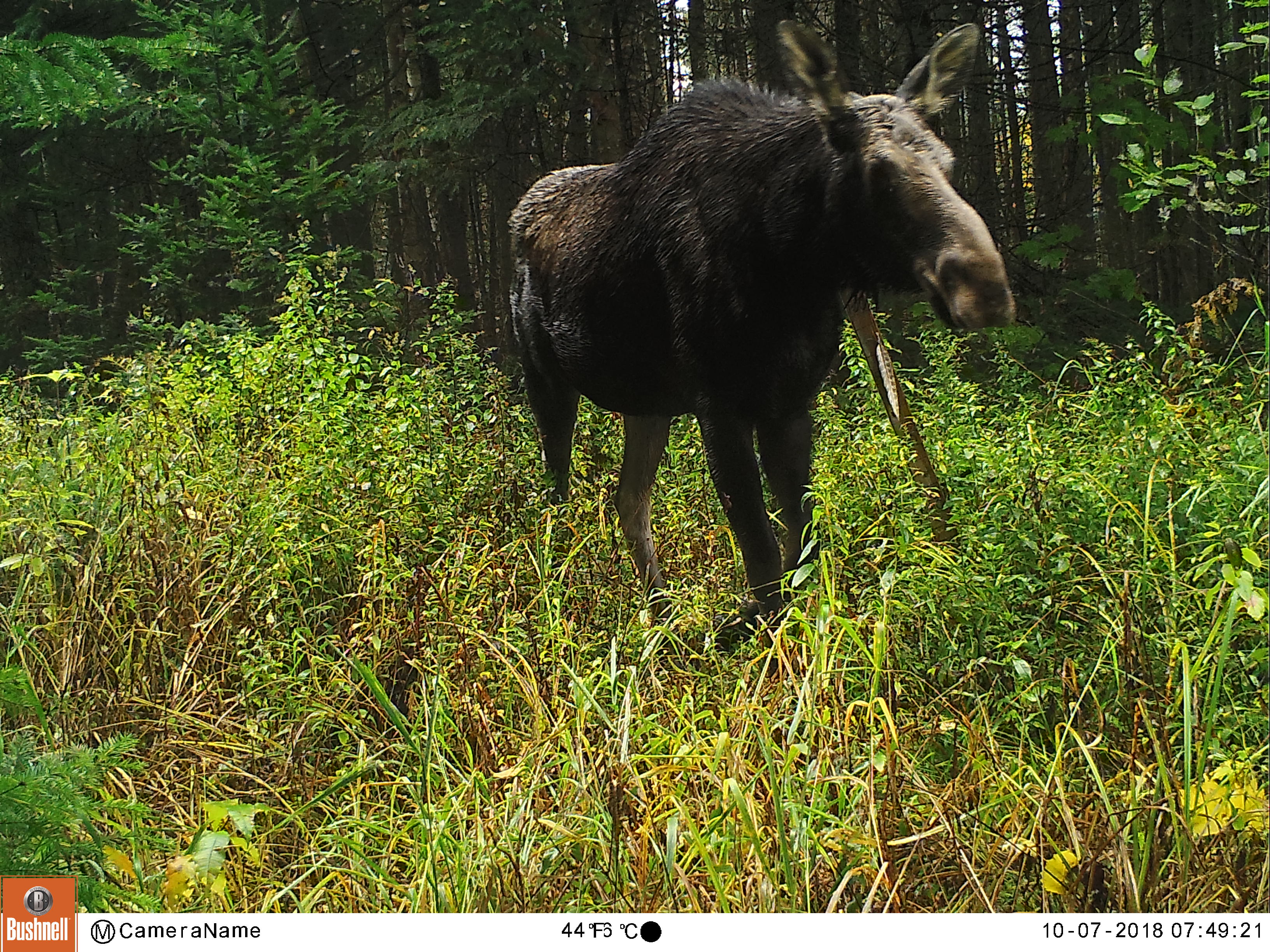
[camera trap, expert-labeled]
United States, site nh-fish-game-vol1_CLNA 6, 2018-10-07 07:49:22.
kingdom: Animalia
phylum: Chordata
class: Mammalia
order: Artiodactyla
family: Cervidae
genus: Alces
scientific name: Alces alces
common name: moose